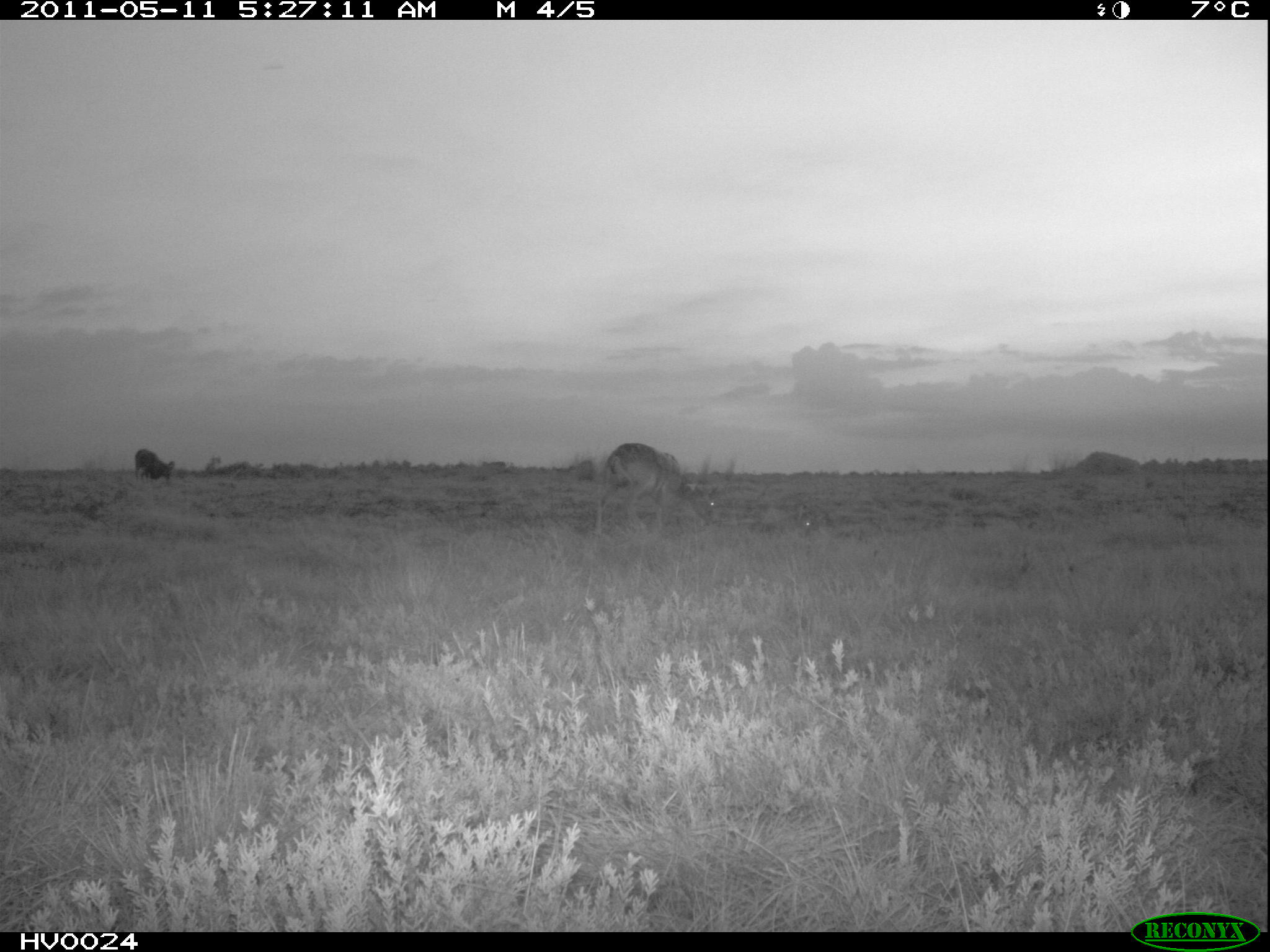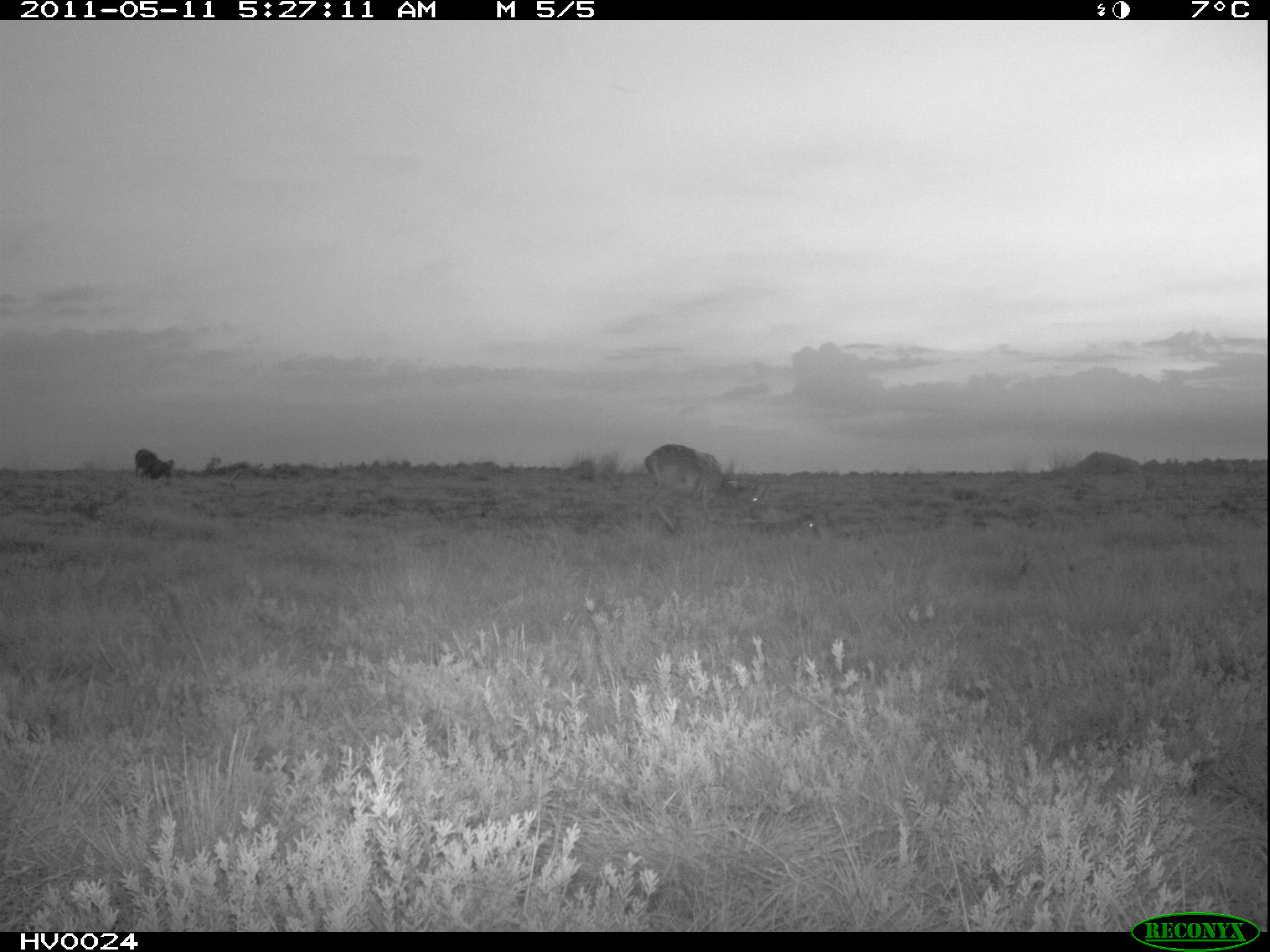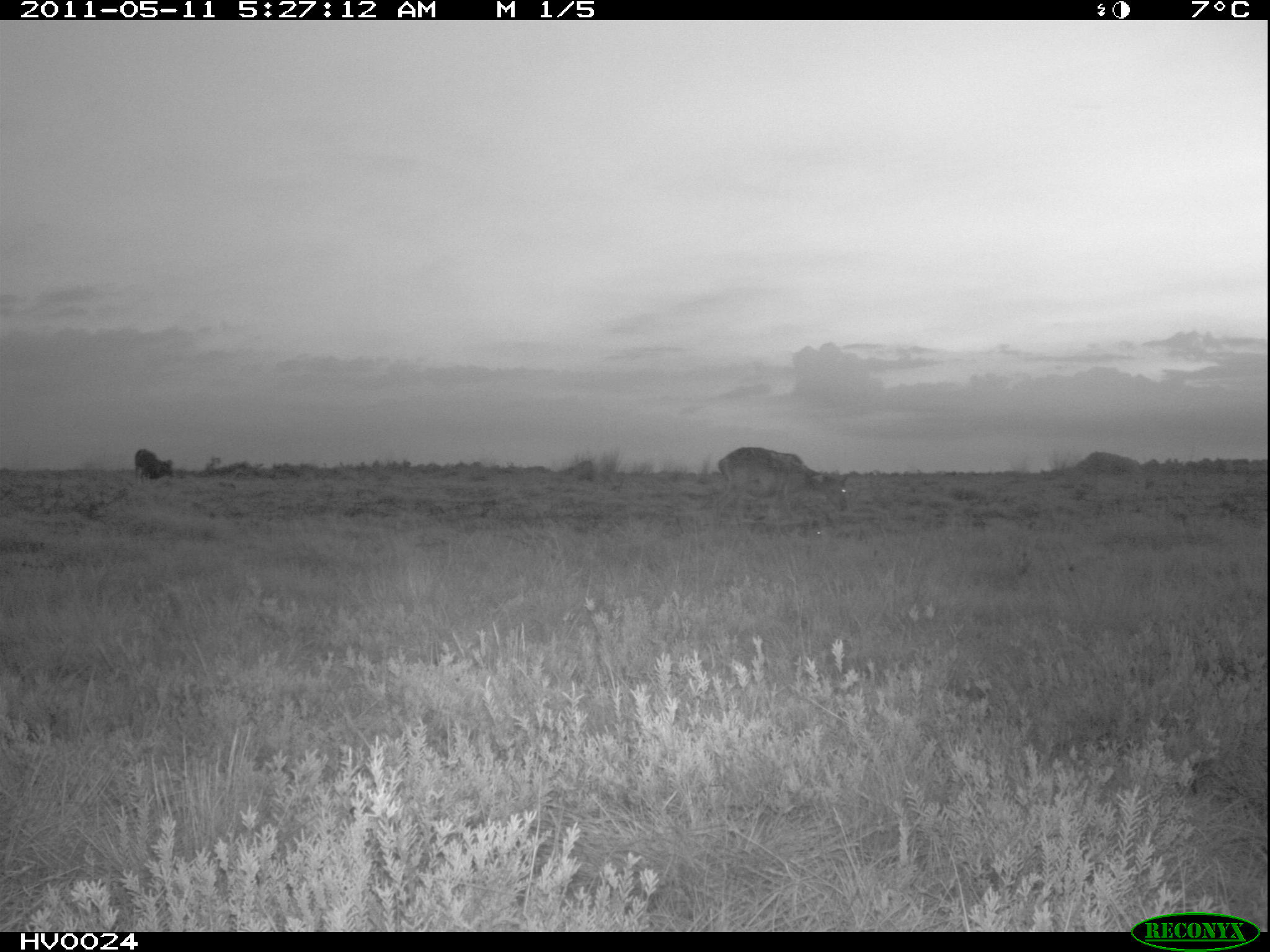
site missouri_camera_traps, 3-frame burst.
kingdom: Animalia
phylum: Chordata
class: Mammalia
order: Artiodactyla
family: Bovidae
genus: Ovis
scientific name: Ovis ammon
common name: mouflon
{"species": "mouflon (Ovis ammon)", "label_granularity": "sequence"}